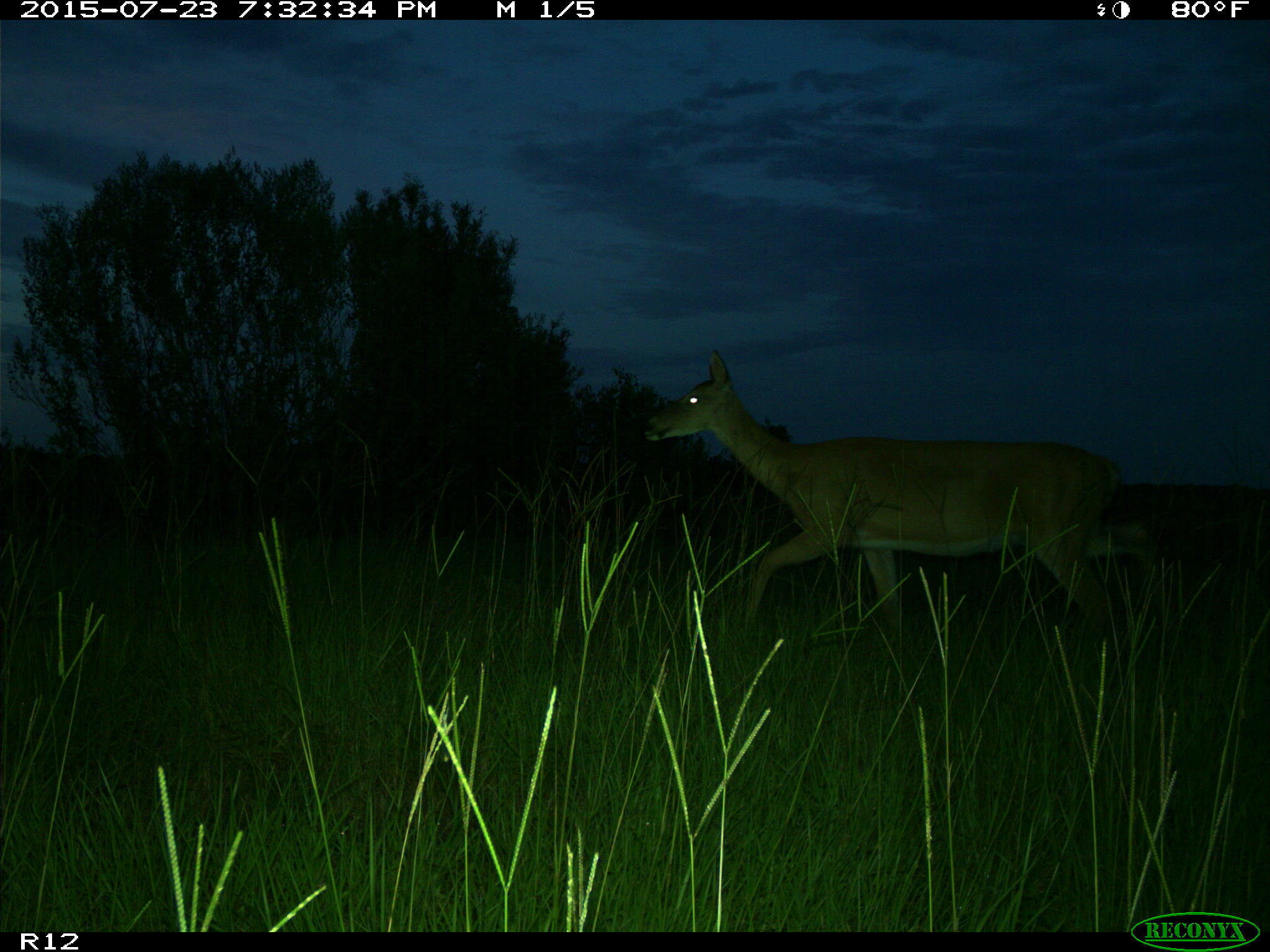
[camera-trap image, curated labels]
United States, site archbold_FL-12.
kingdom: Animalia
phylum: Chordata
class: Mammalia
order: Artiodactyla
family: Cervidae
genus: Odocoileus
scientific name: Odocoileus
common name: deer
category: unidentified deer